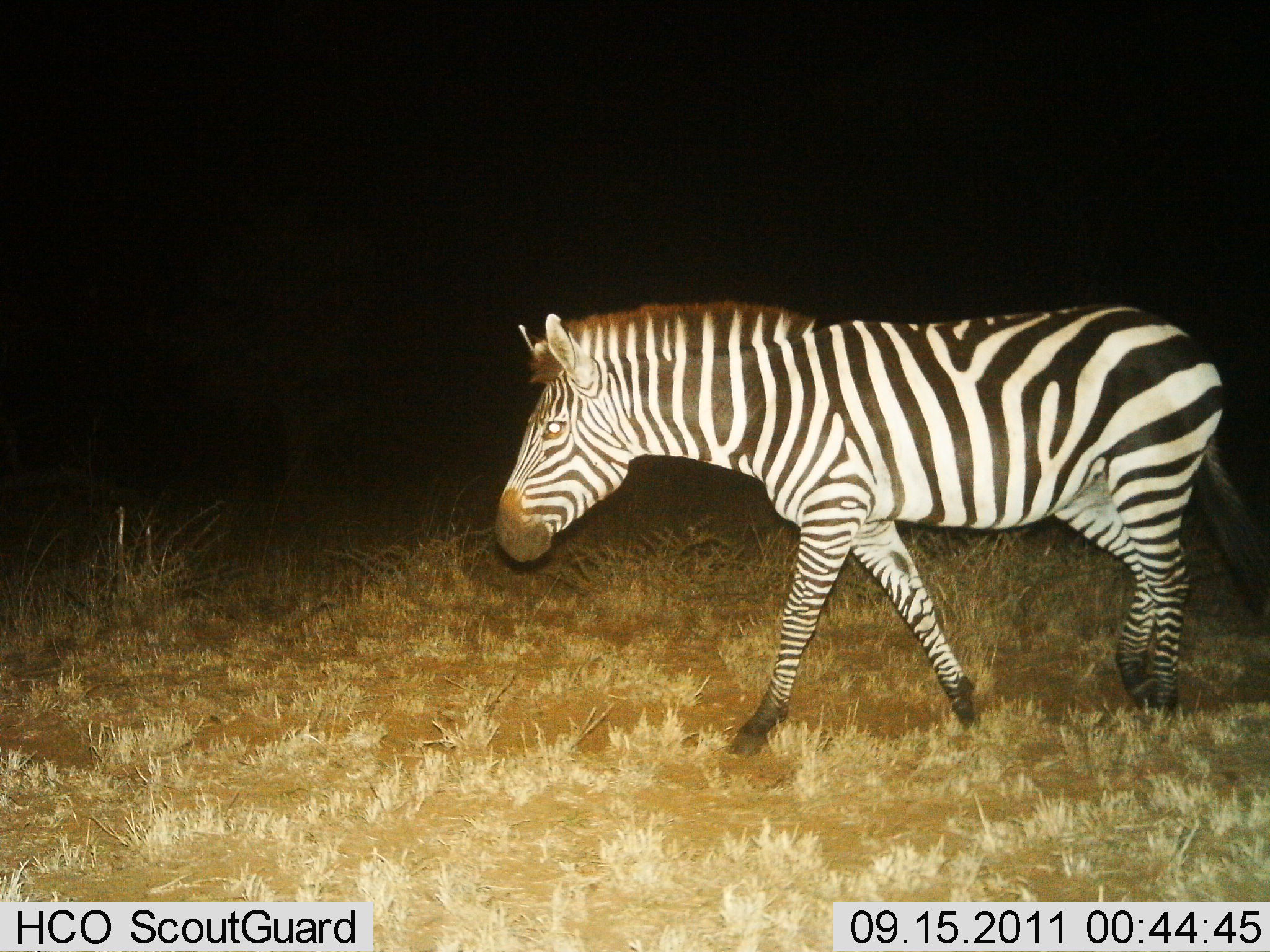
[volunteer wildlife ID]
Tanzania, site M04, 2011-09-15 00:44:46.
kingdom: Animalia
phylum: Chordata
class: Mammalia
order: Perissodactyla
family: Equidae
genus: Equus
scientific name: Equus quagga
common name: plains zebra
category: zebra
Zebra (plains zebra) (Equus quagga), count 1. Behavior (volunteer vote fractions): standing 29%, resting 0%, moving 100%, interacting 0%. Young present (vote fraction): 0%. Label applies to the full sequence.